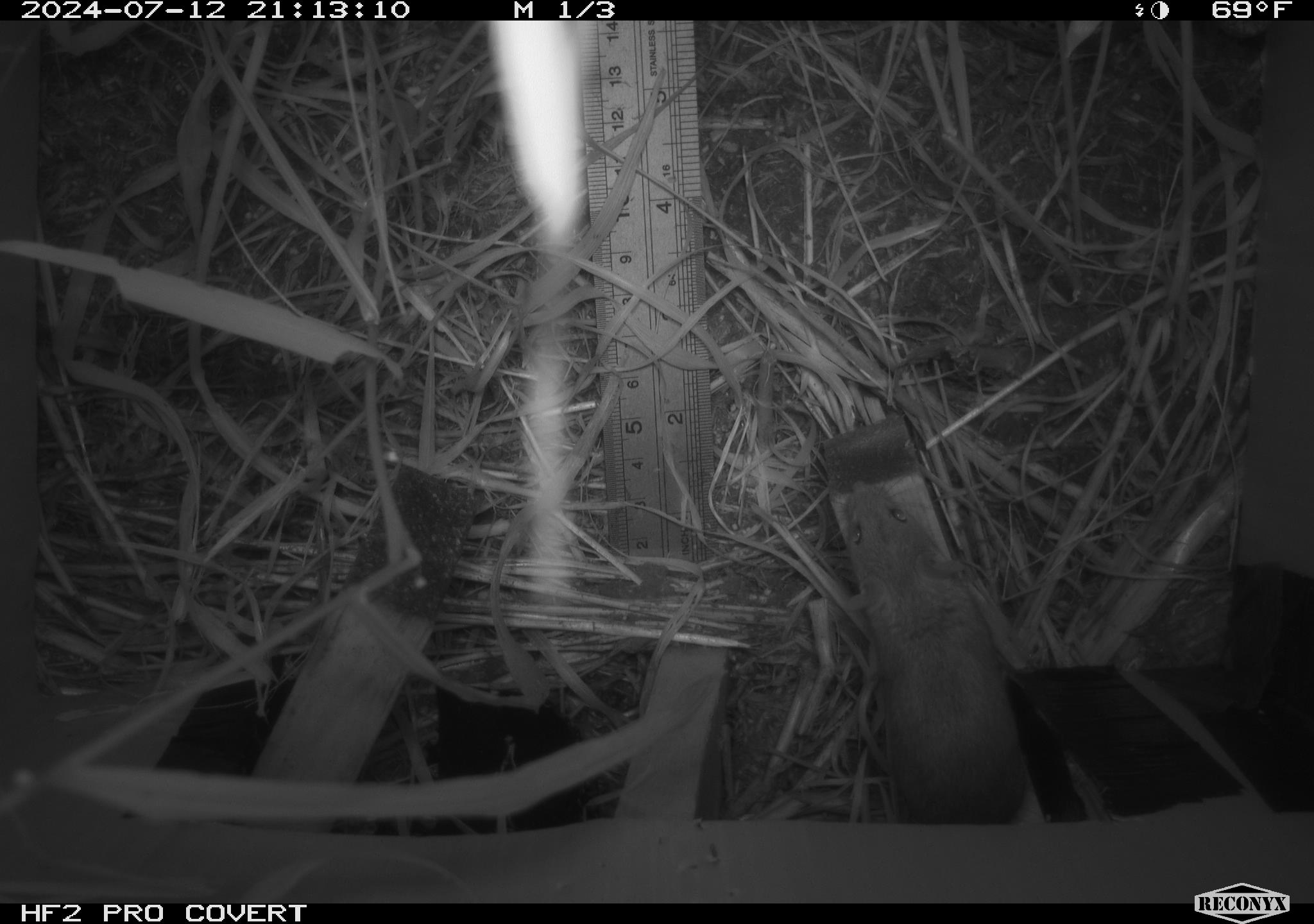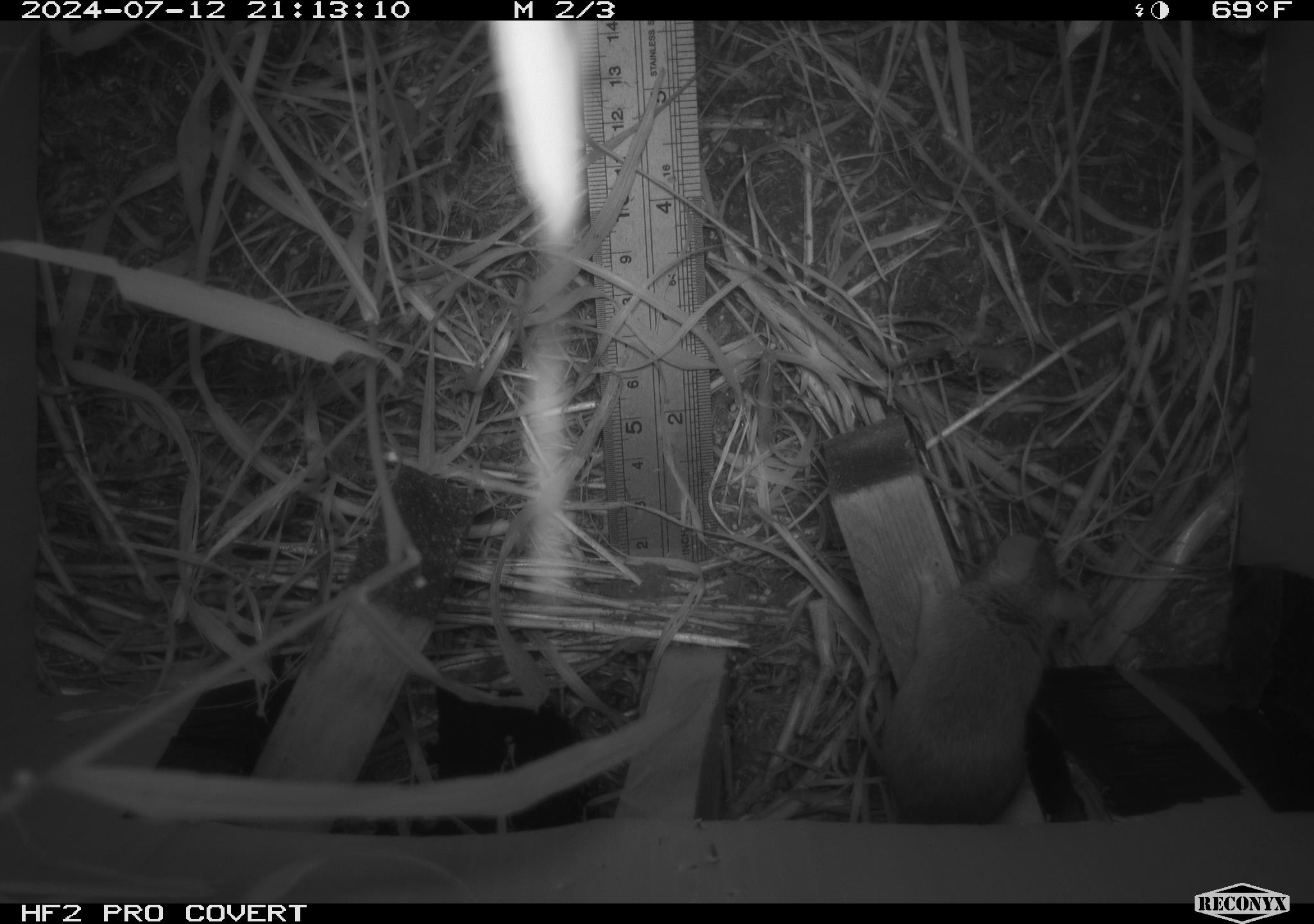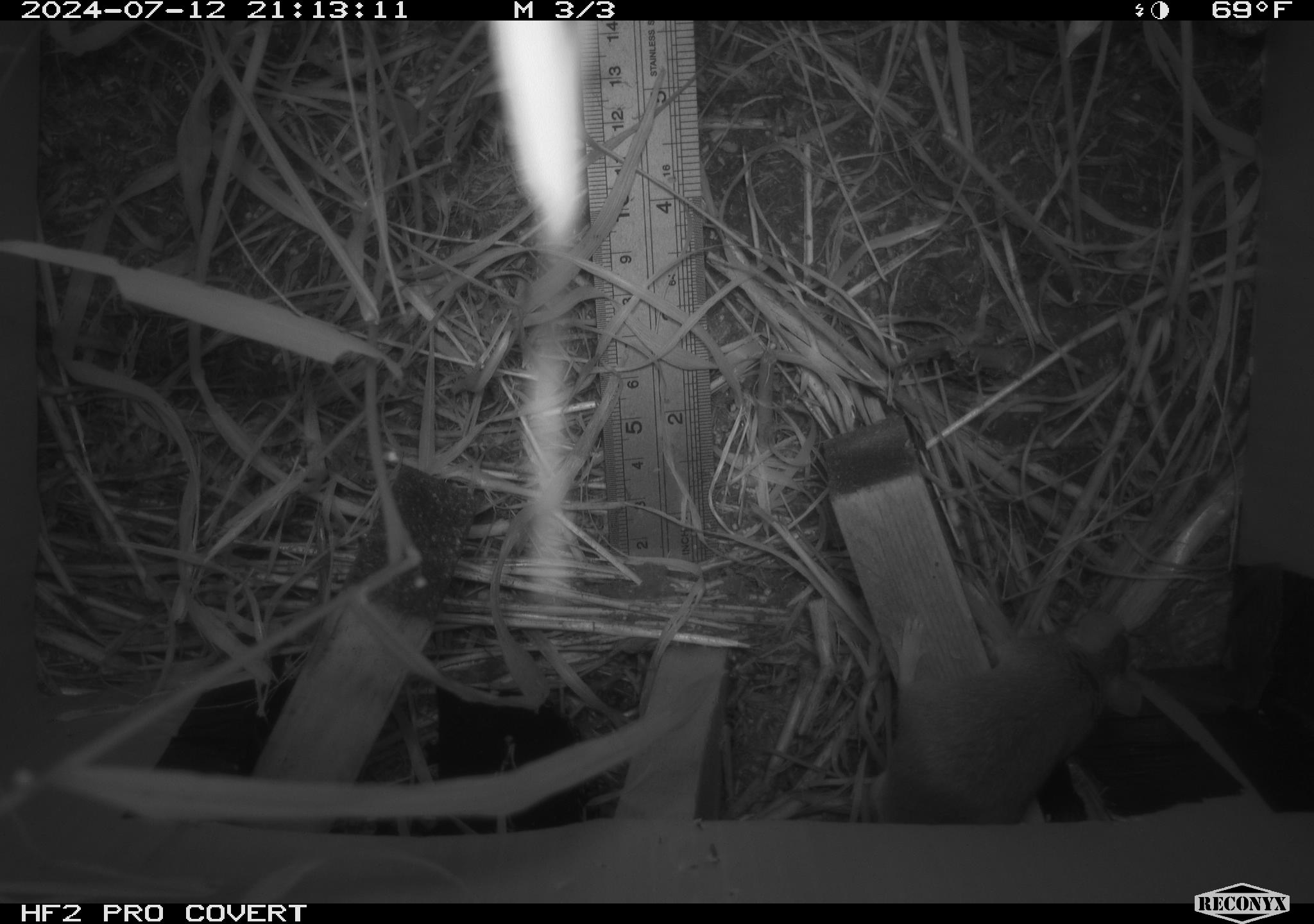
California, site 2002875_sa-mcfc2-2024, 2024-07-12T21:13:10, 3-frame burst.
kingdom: Animalia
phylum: Chordata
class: Mammalia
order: Rodentia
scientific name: Rodentia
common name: rodent